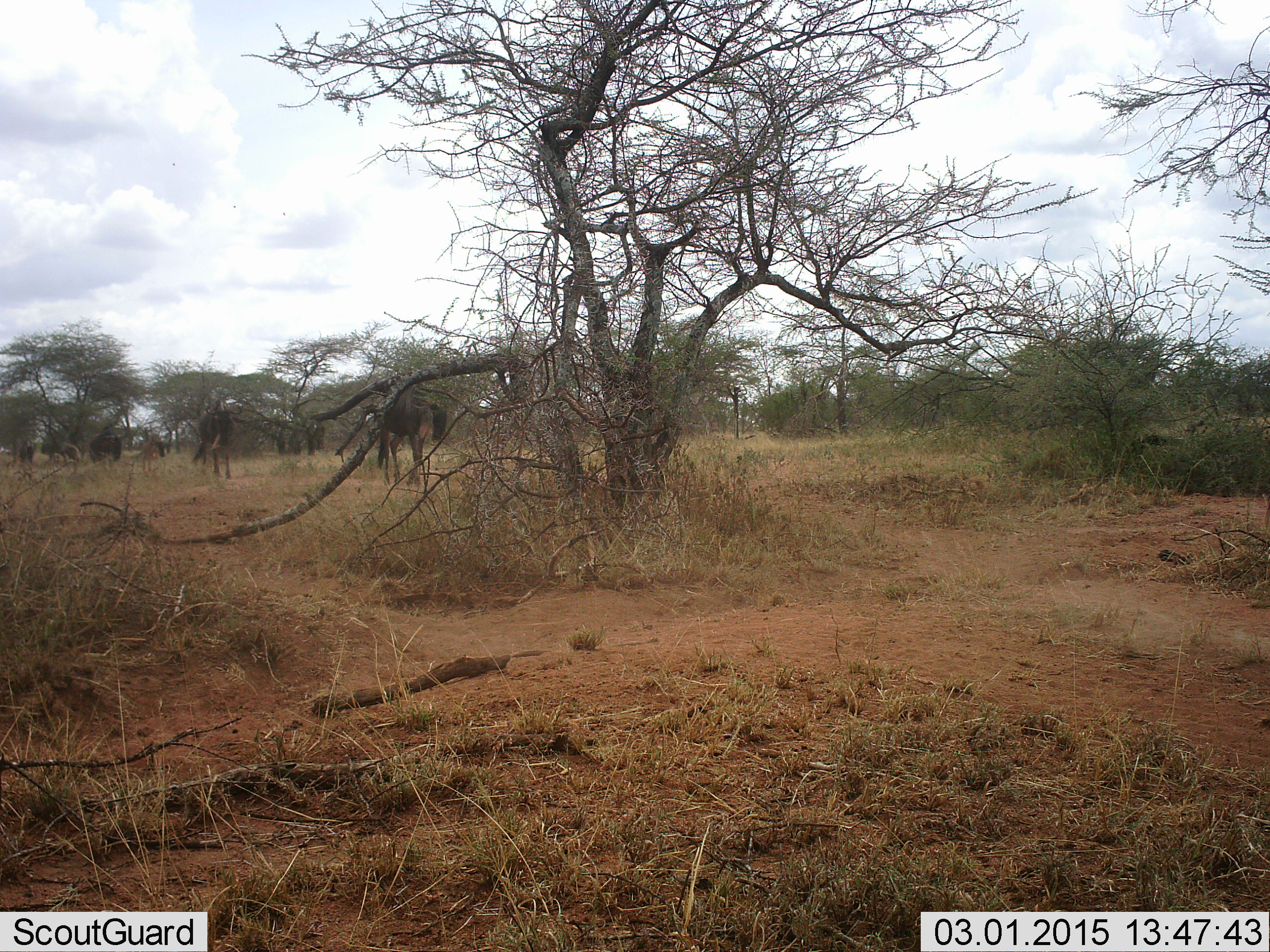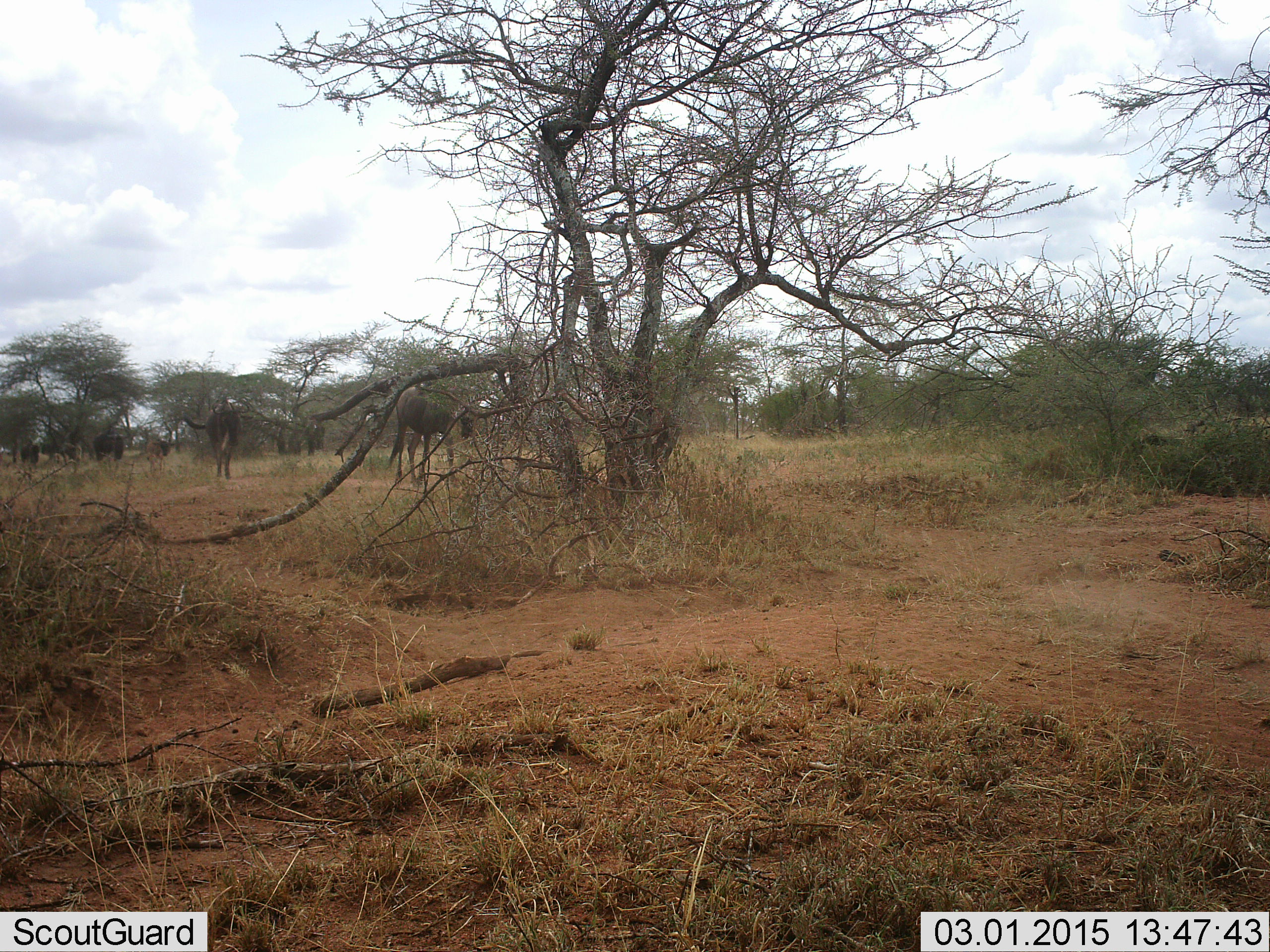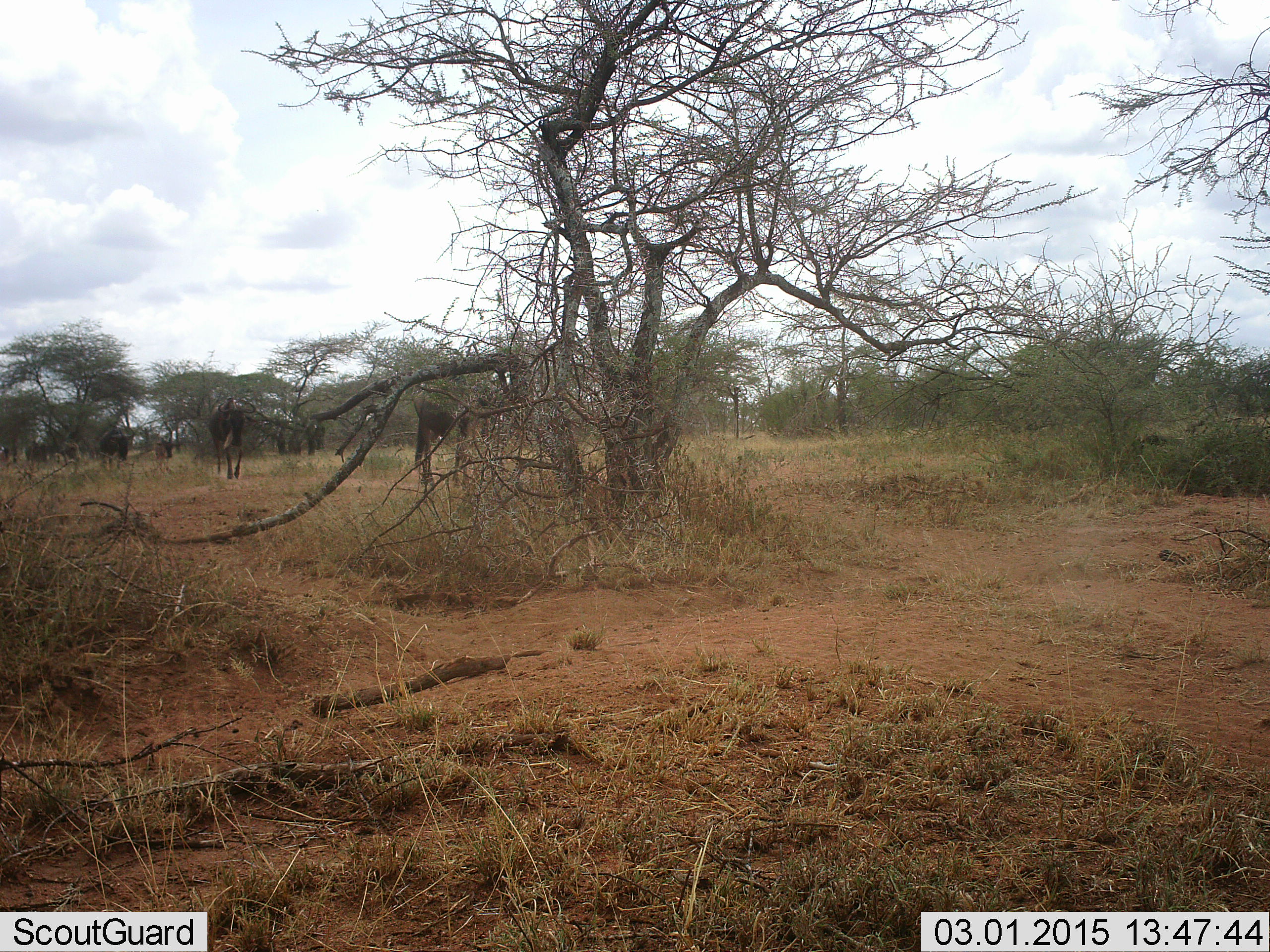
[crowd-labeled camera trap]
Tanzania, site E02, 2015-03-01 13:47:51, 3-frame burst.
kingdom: Animalia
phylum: Chordata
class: Mammalia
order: Artiodactyla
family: Bovidae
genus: Connochaetes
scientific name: Connochaetes taurinus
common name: blue wildebeest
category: wildebeest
Wildebeest (blue wildebeest) (Connochaetes taurinus), count 7. Behavior (volunteer vote fractions): standing 10%, resting 0%, moving 90%, interacting 0%. Young present (vote fraction): 20%. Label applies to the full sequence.